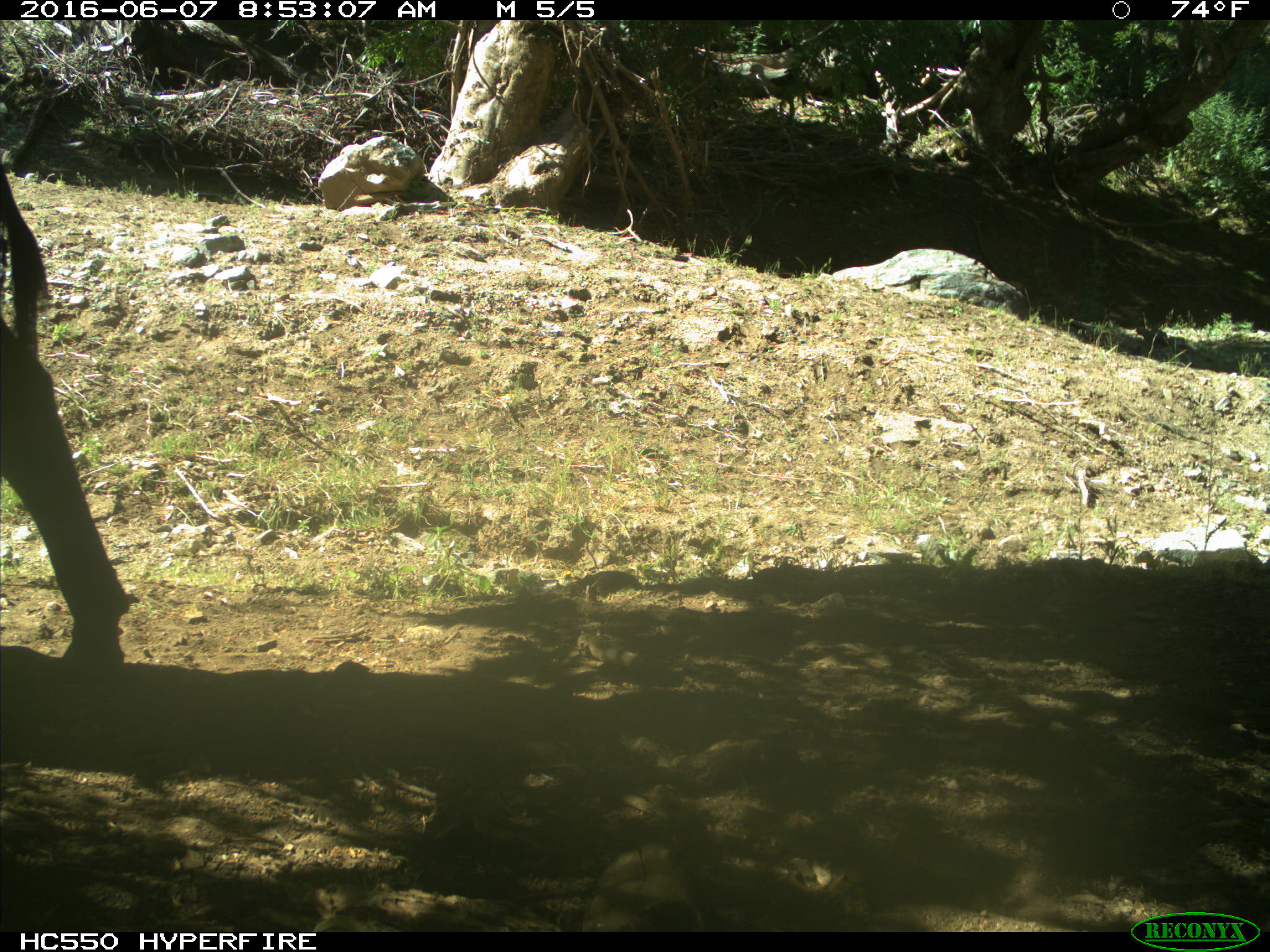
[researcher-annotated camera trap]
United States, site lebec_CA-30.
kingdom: Animalia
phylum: Chordata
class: Mammalia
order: Artiodactyla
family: Bovidae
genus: Bos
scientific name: Bos taurus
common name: domestic cow